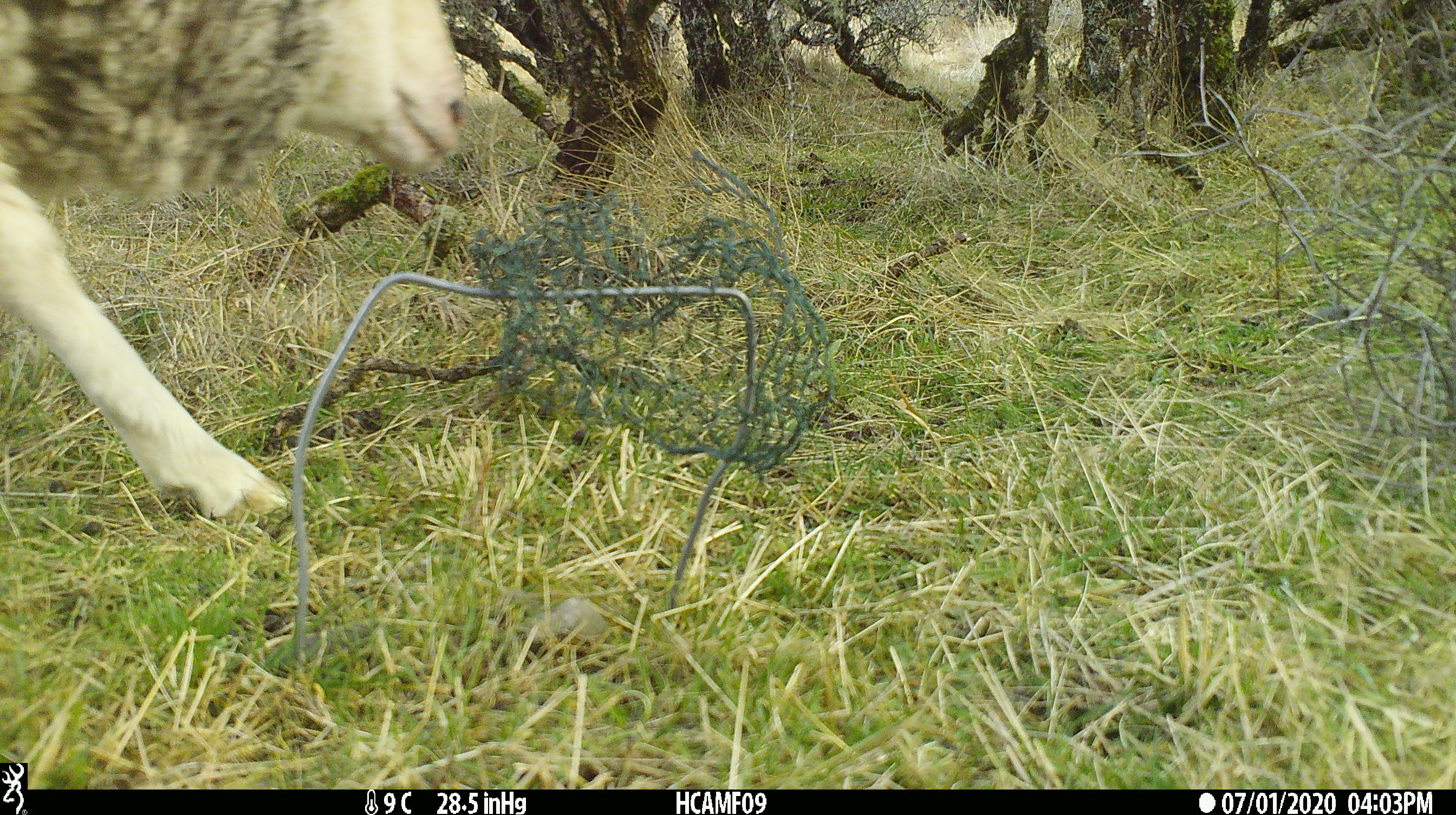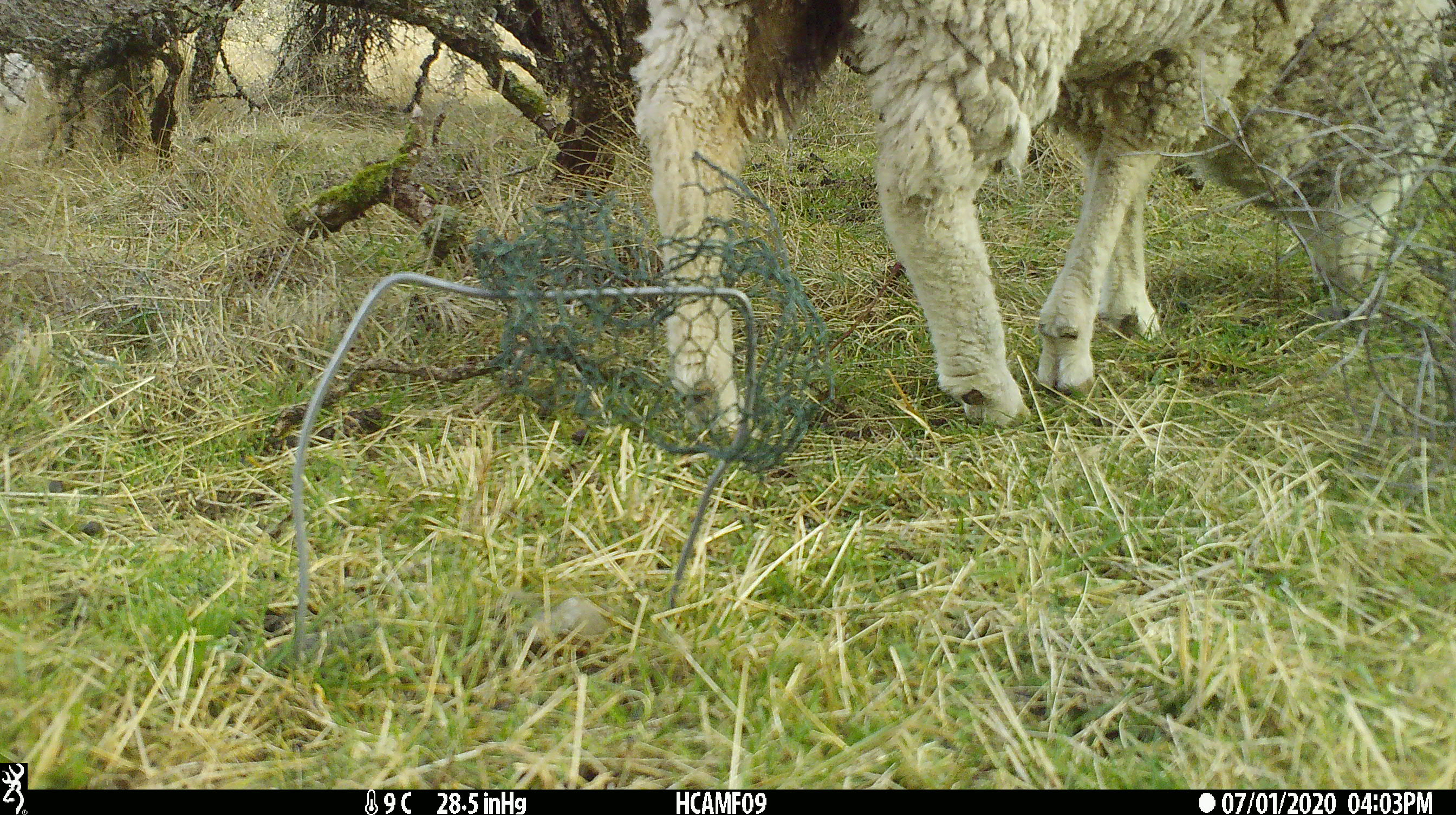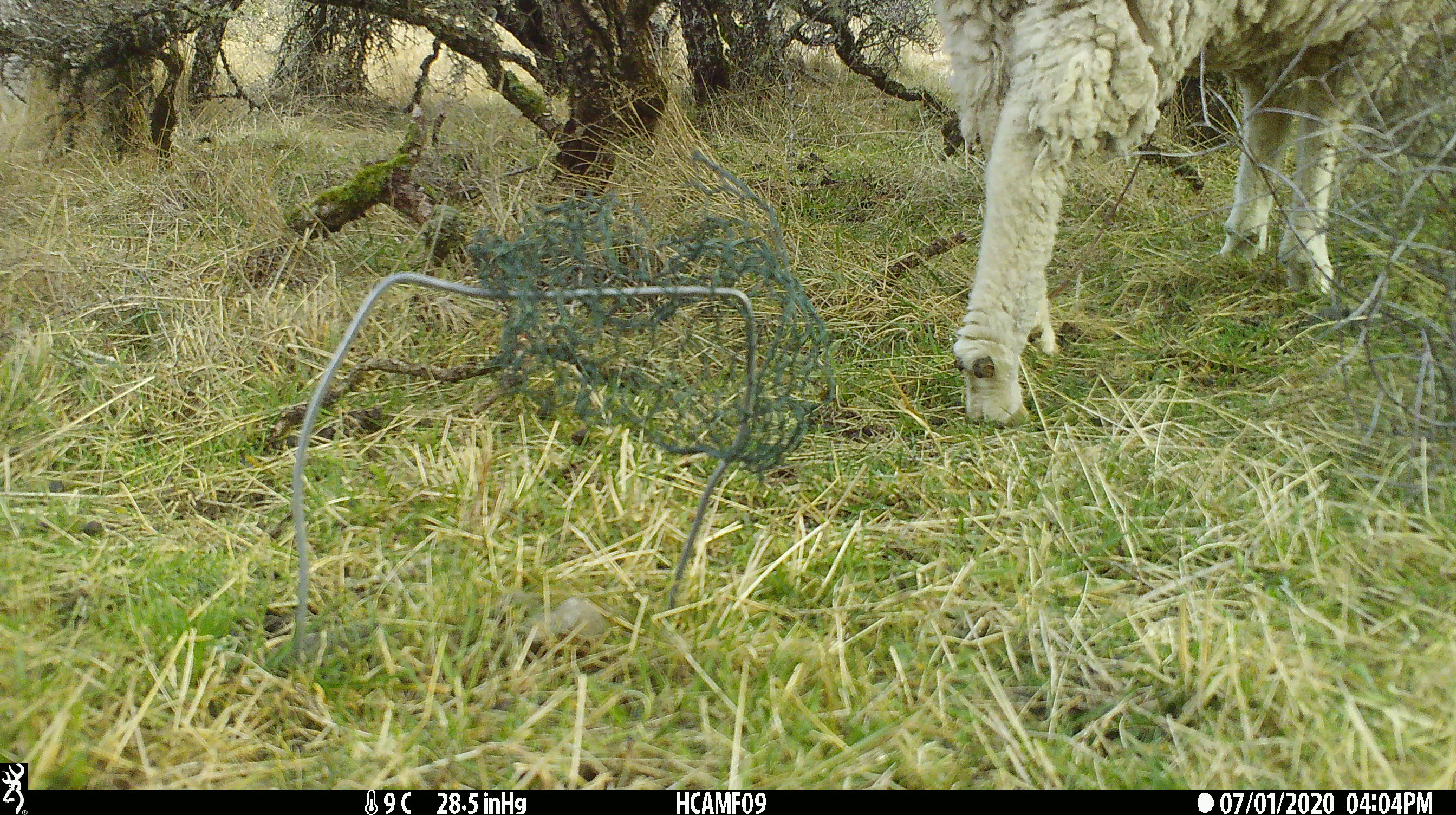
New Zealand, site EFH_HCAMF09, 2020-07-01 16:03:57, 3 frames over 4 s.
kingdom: Animalia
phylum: Chordata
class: Mammalia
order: Artiodactyla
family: Bovidae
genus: Ovis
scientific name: Ovis aries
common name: domestic sheep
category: sheep